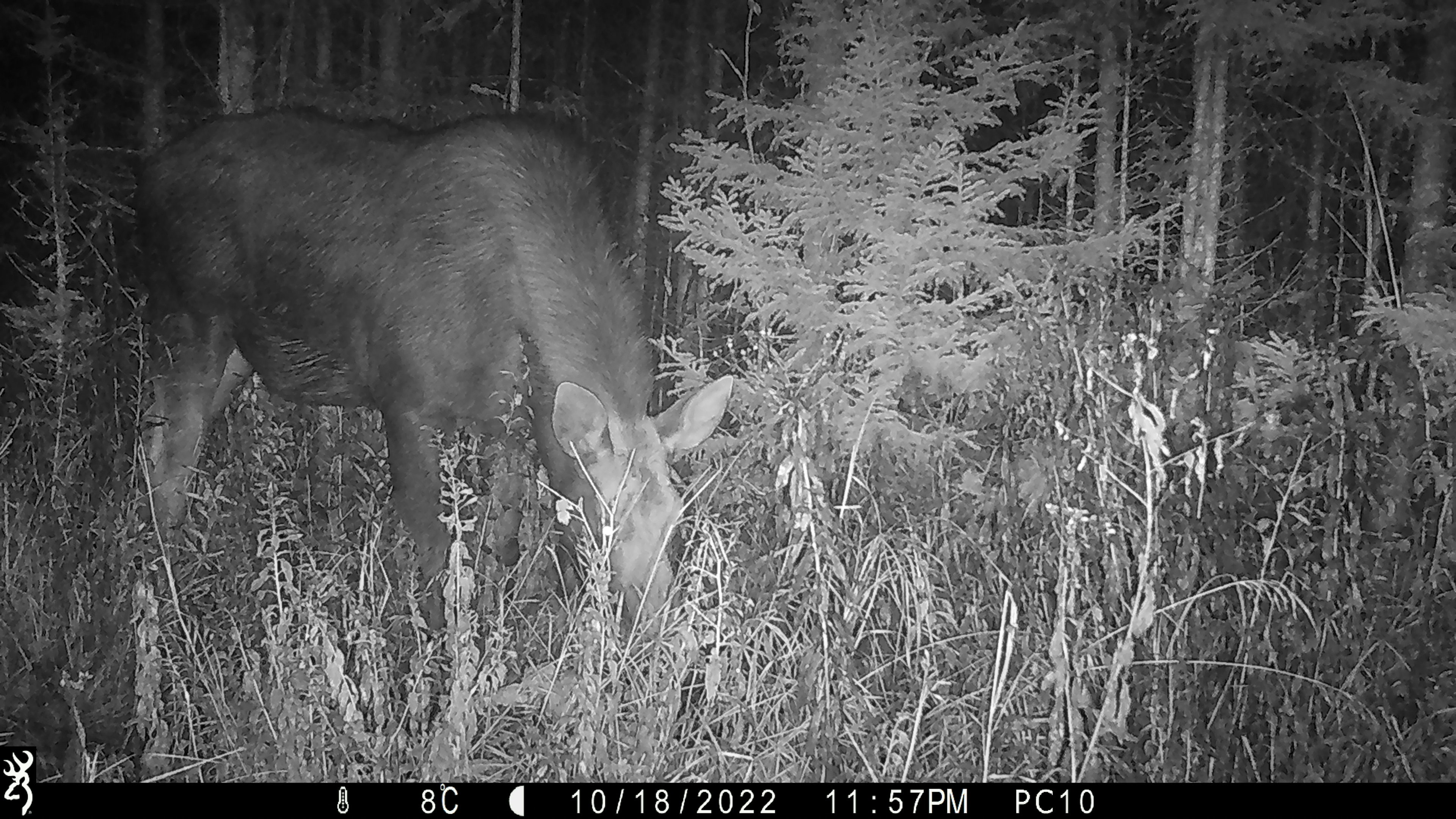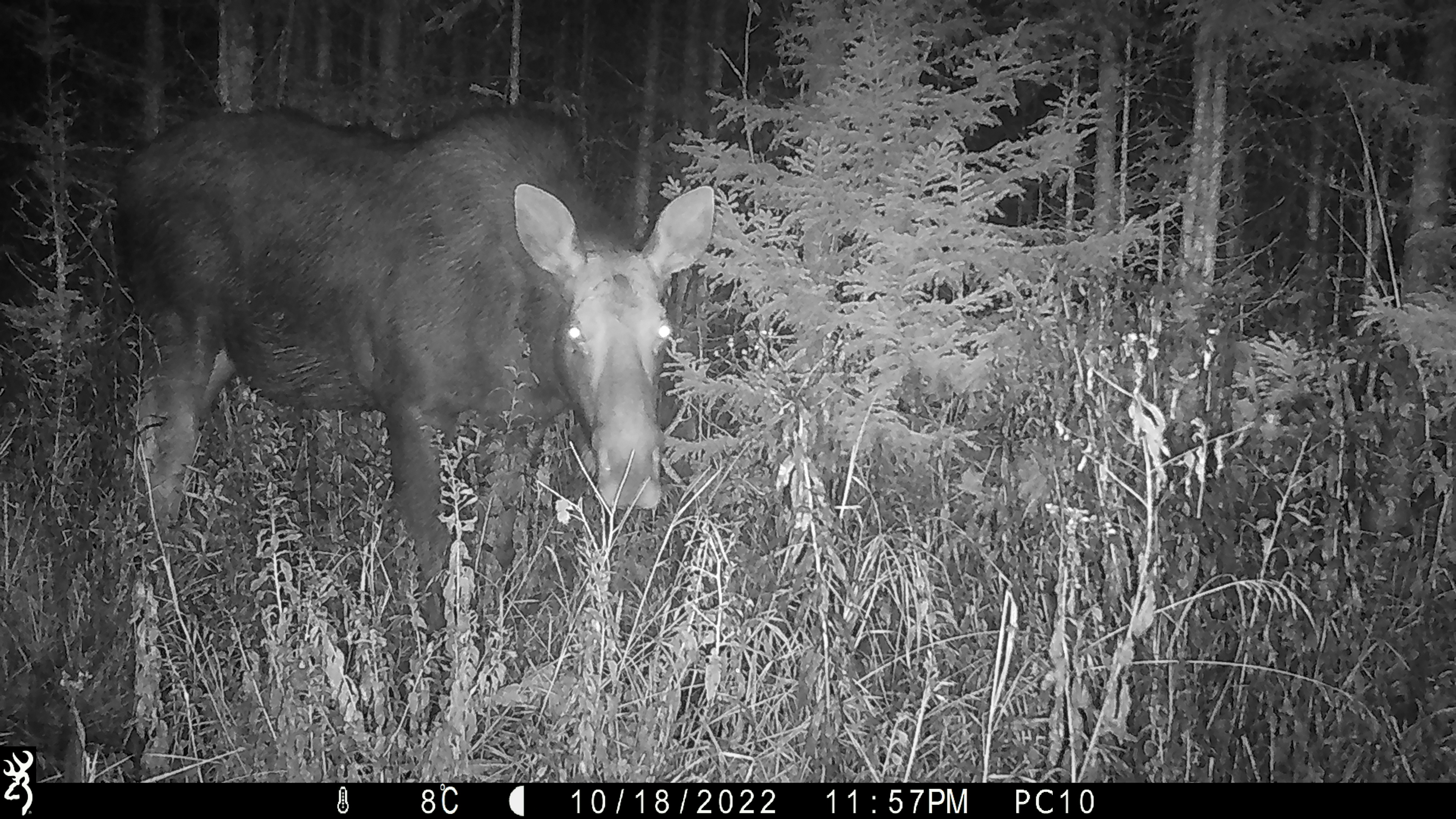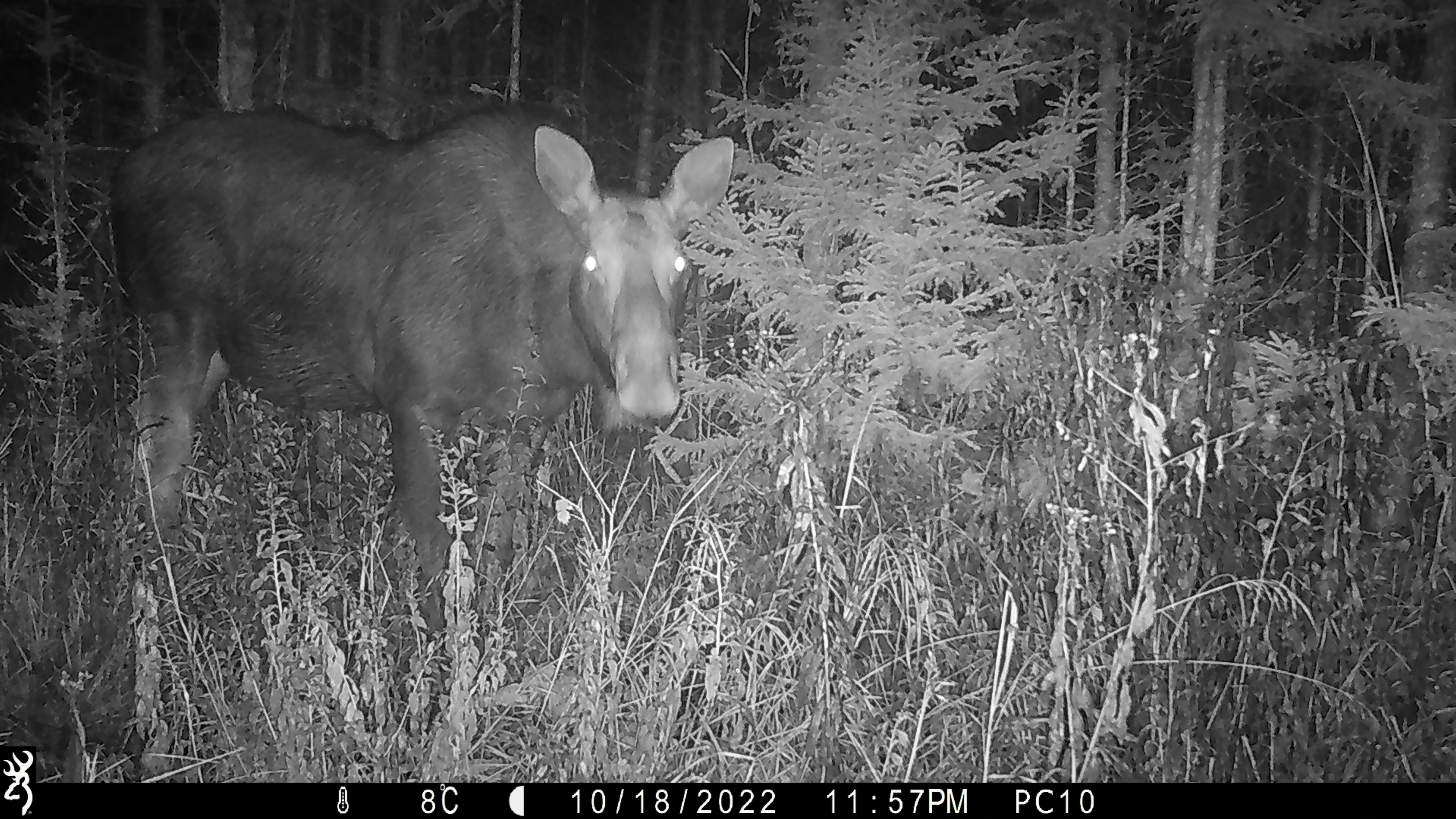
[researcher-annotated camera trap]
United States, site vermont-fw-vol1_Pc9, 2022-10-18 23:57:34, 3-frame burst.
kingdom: Animalia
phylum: Chordata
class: Mammalia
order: Artiodactyla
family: Cervidae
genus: Alces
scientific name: Alces alces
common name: moose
Moose (Alces alces).